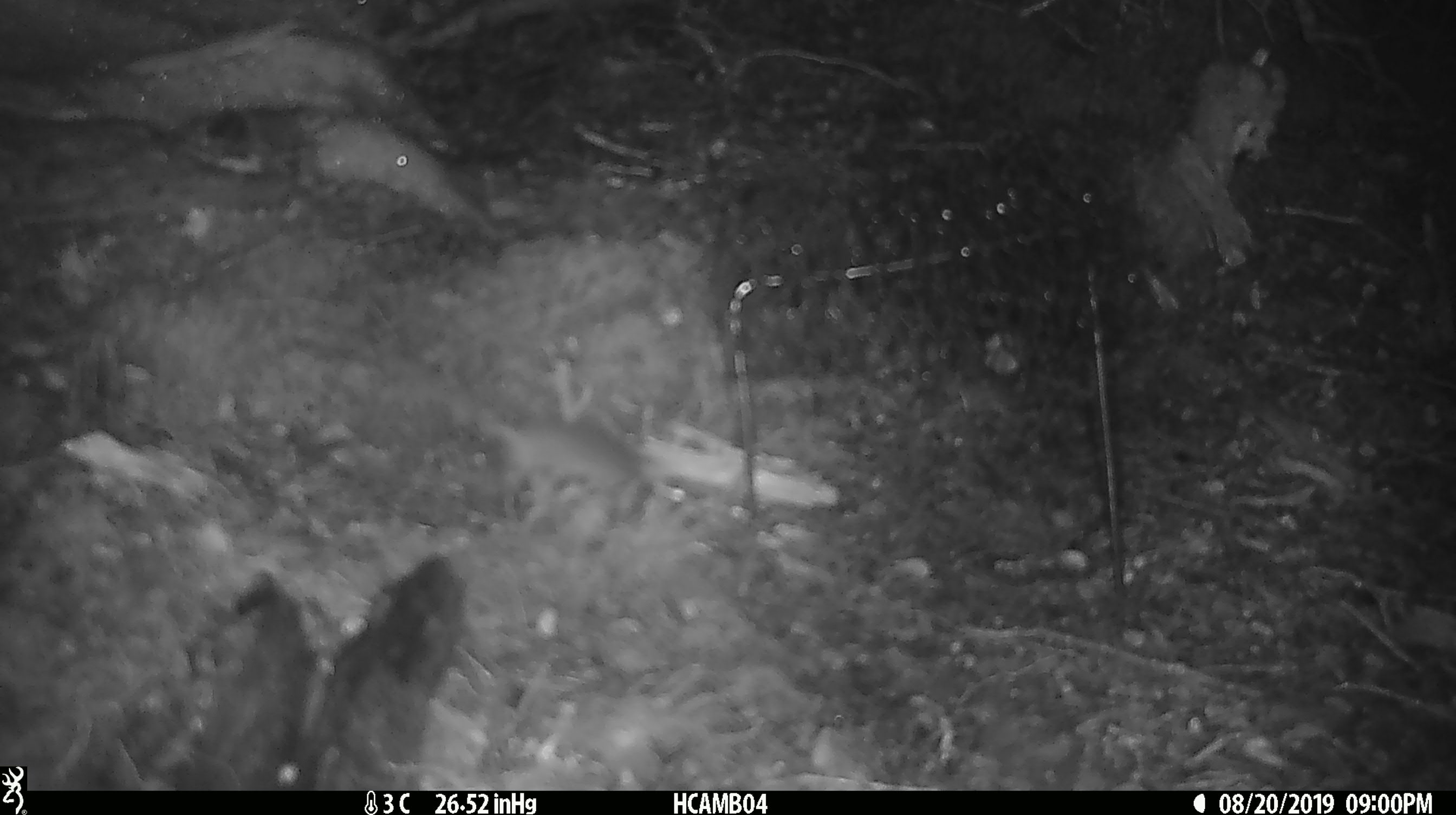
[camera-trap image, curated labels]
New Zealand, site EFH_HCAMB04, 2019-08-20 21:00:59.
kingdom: Animalia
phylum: Chordata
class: Mammalia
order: Rodentia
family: Muridae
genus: Mus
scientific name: Mus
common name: mouse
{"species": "mouse (Mus)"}